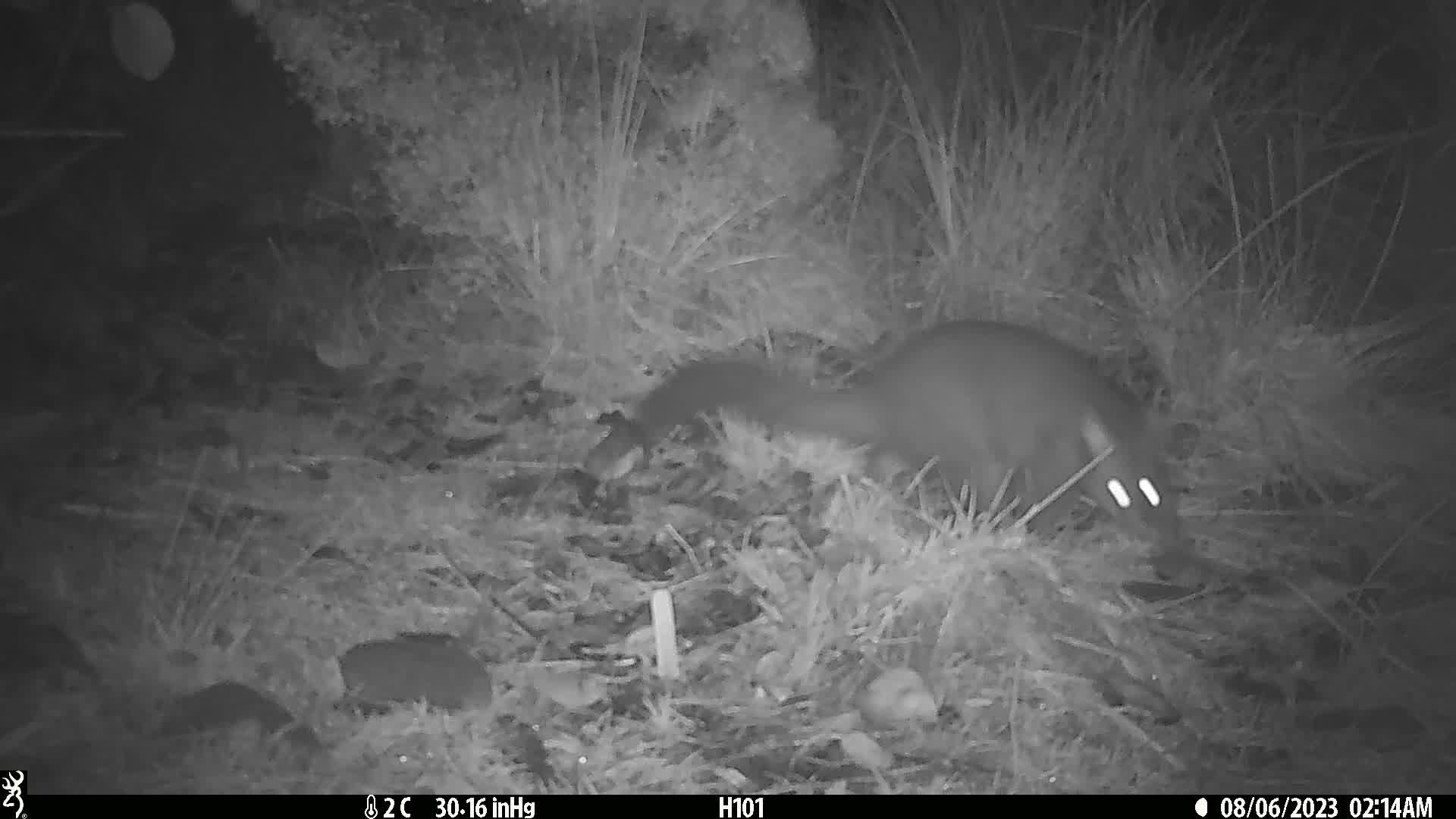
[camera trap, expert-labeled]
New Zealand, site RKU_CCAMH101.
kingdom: Animalia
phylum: Chordata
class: Mammalia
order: Diprotodontia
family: Phalangeridae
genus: Trichosurus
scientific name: Trichosurus vulpecula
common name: common brushtail possum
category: possum